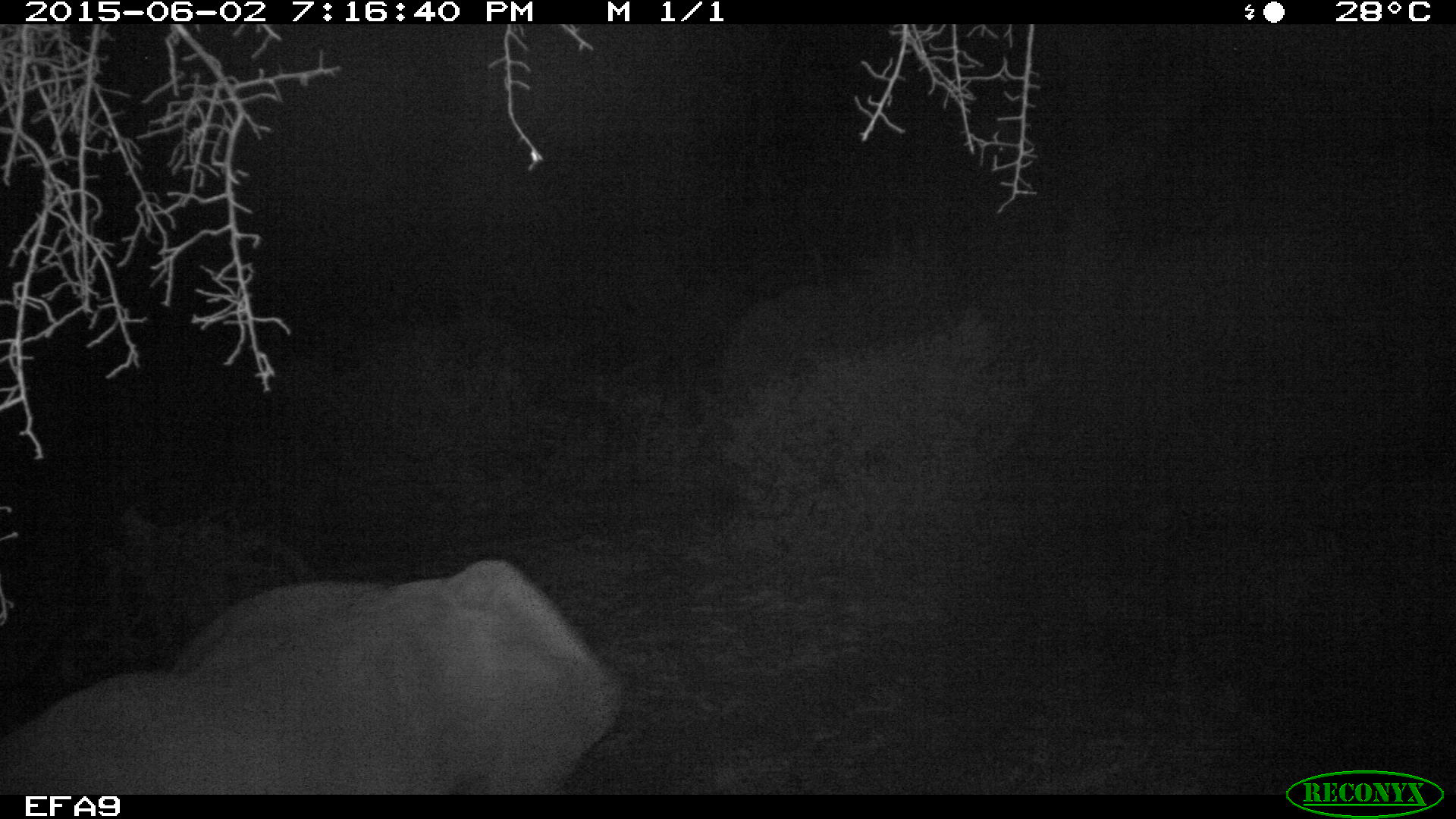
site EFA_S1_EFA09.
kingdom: Animalia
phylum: Chordata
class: Mammalia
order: Proboscidea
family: Elephantidae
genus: Loxodonta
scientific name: Loxodonta africana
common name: african bush elephant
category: elephant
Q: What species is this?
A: Elephant (african bush elephant) (Loxodonta africana).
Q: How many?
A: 1.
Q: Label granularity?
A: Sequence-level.